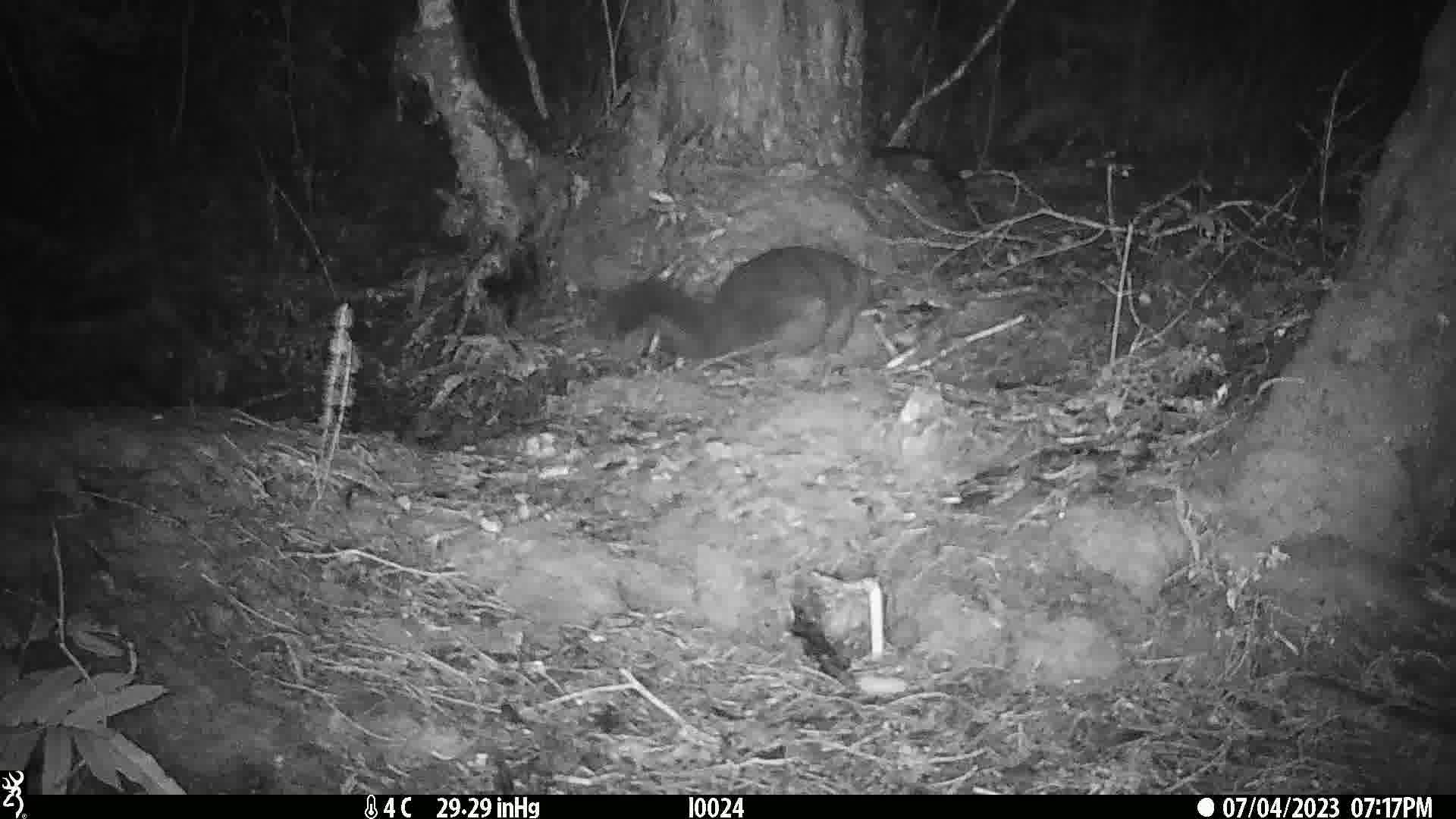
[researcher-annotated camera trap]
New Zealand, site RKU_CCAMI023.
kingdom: Animalia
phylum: Chordata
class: Mammalia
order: Diprotodontia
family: Phalangeridae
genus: Trichosurus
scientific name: Trichosurus vulpecula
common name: common brushtail possum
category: possum